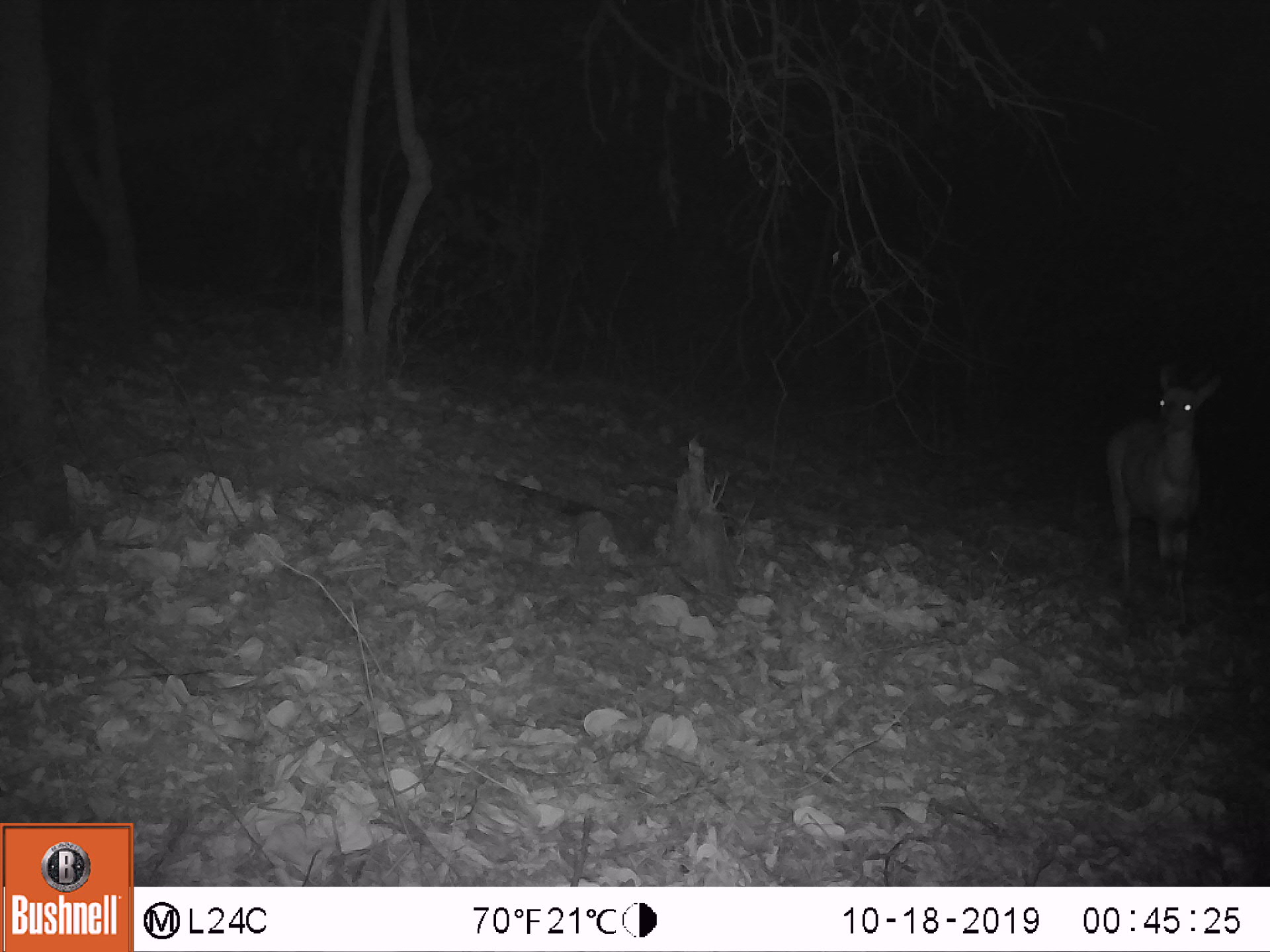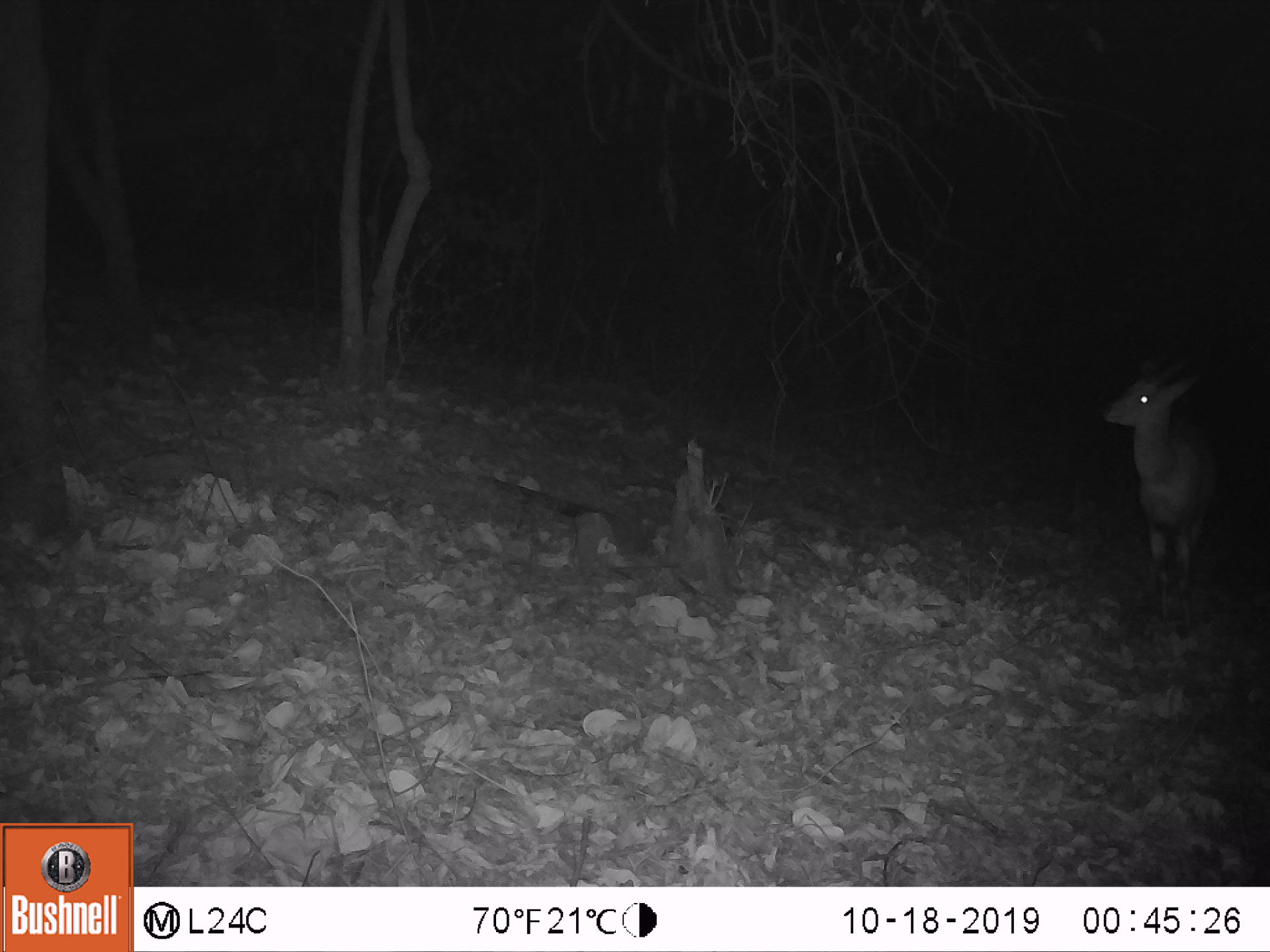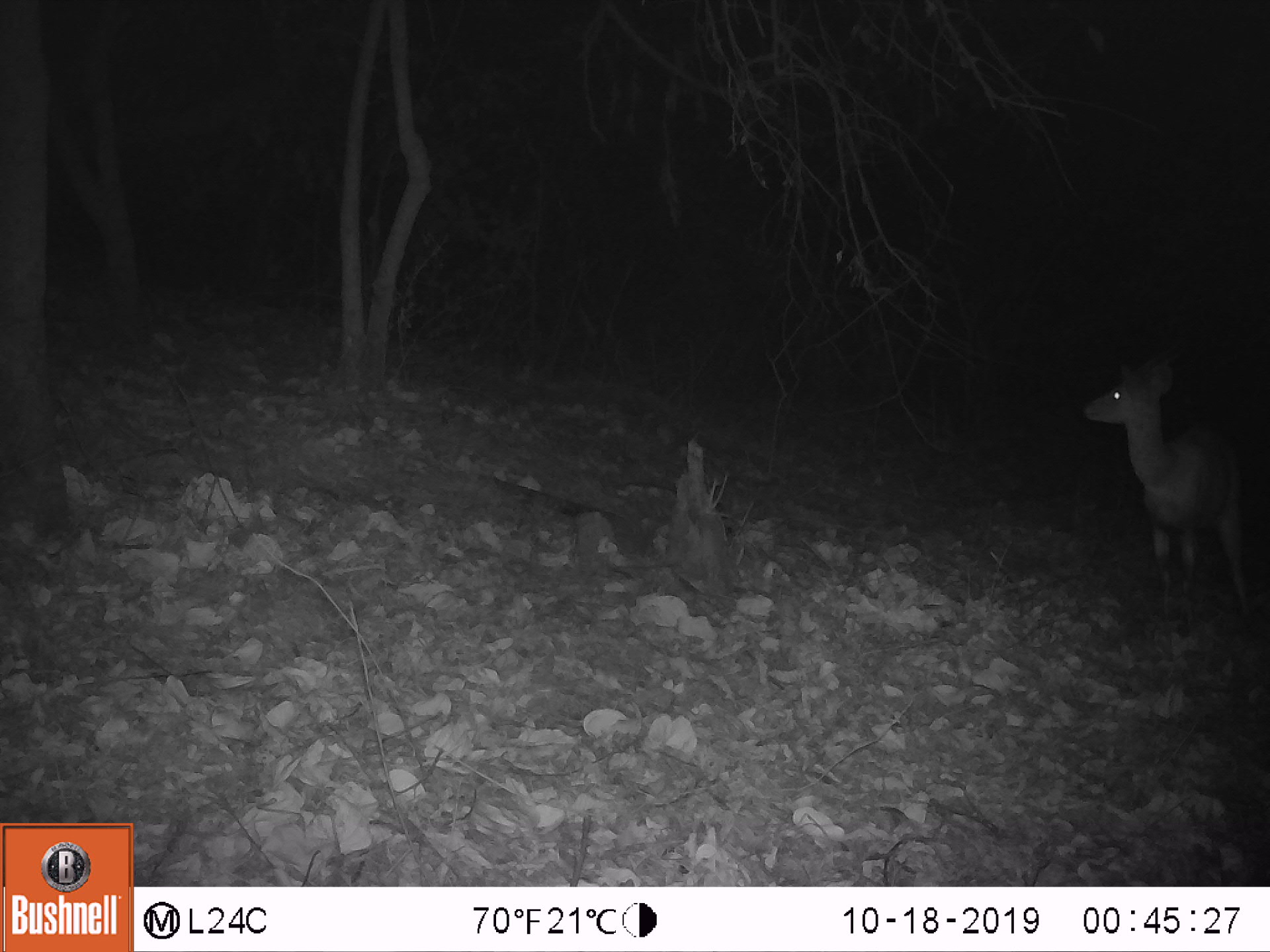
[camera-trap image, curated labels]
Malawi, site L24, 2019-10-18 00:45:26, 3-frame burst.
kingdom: Animalia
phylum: Chordata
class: Mammalia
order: Artiodactyla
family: Bovidae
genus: Tragelaphus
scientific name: Tragelaphus sylvaticus sylvaticus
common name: cape bushbuck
Cape bushbuck (Tragelaphus sylvaticus sylvaticus), count 1.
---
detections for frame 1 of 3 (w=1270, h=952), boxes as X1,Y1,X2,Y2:
cape bushbuck: 1100,367,1223,643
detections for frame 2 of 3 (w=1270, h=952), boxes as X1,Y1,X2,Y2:
cape bushbuck: 1102,345,1223,621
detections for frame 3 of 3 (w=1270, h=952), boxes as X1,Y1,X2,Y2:
cape bushbuck: 1075,347,1264,622